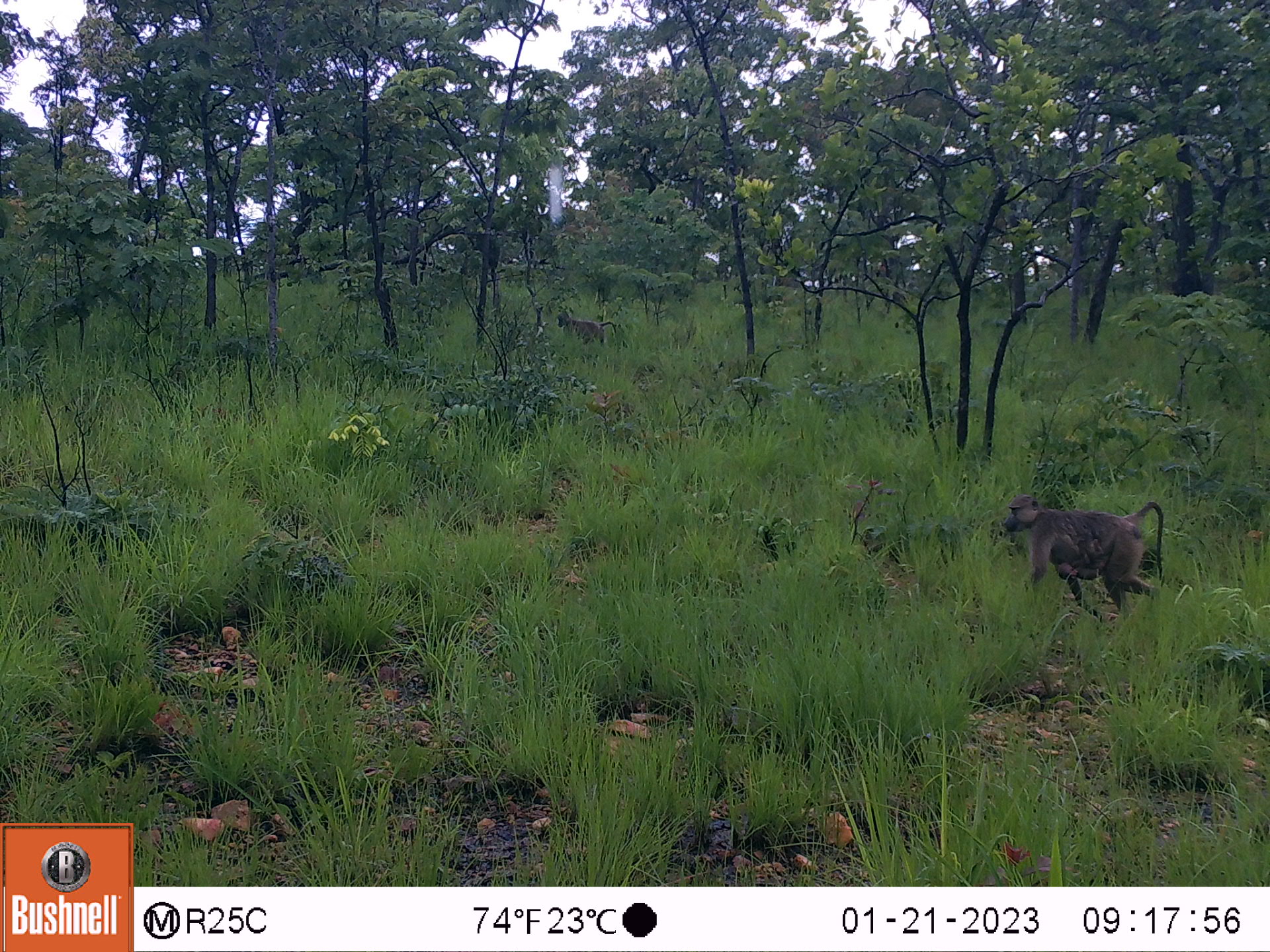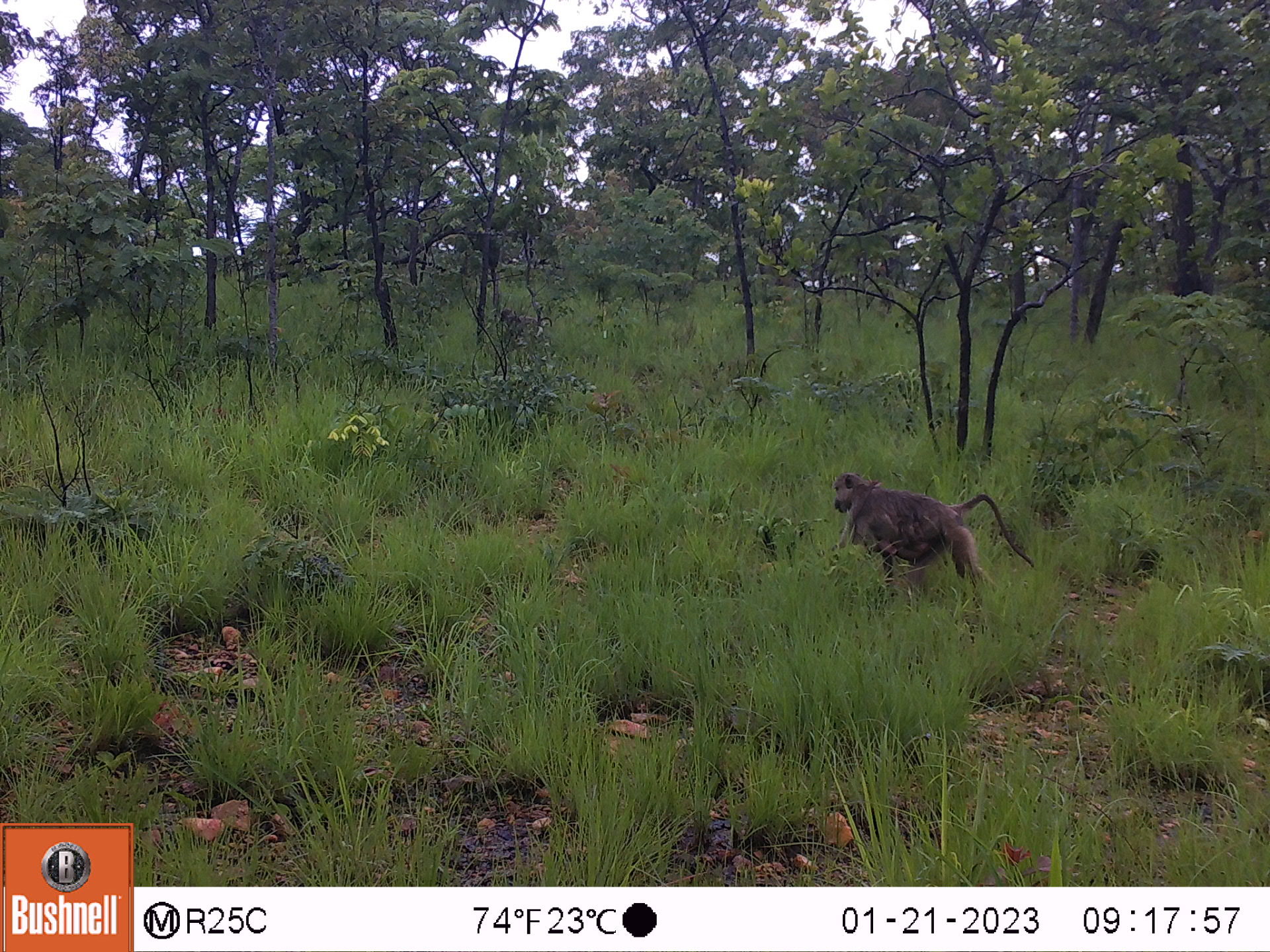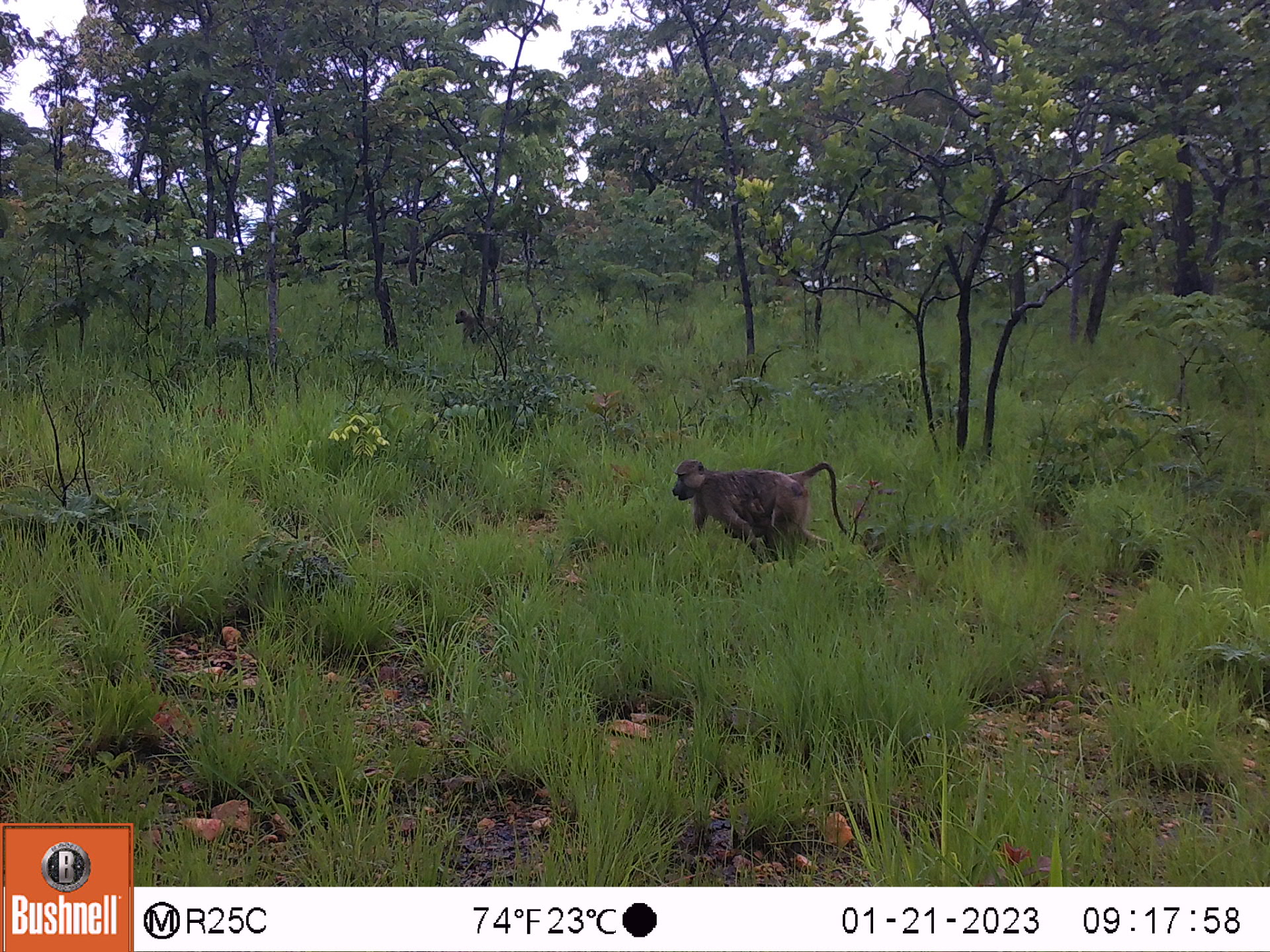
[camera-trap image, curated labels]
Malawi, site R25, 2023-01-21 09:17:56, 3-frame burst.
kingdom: Animalia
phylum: Chordata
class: Mammalia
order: Primates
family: Cercopithecidae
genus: Papio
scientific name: Papio cynocephalus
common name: yellow baboon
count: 2